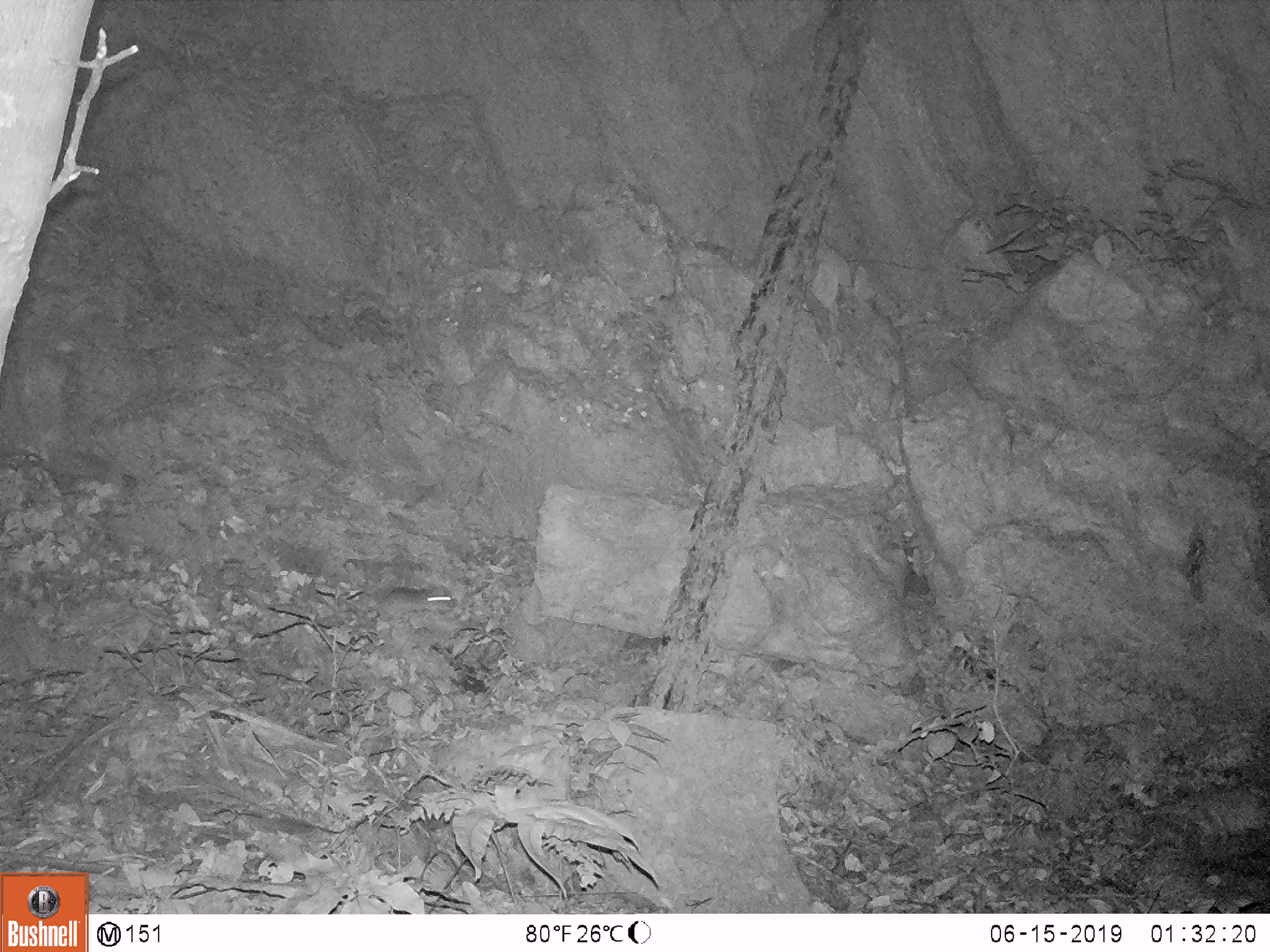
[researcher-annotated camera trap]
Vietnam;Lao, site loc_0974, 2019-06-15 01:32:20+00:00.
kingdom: Animalia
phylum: Chordata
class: Mammalia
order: Rodentia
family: Muridae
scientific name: Muridae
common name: old-world mice and rats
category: unidentified murid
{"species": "unidentified murid (old-world mice and rats) (Muridae)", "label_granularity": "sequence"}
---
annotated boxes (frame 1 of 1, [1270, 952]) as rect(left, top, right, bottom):
unidentified murid: rect(373, 585, 452, 617)